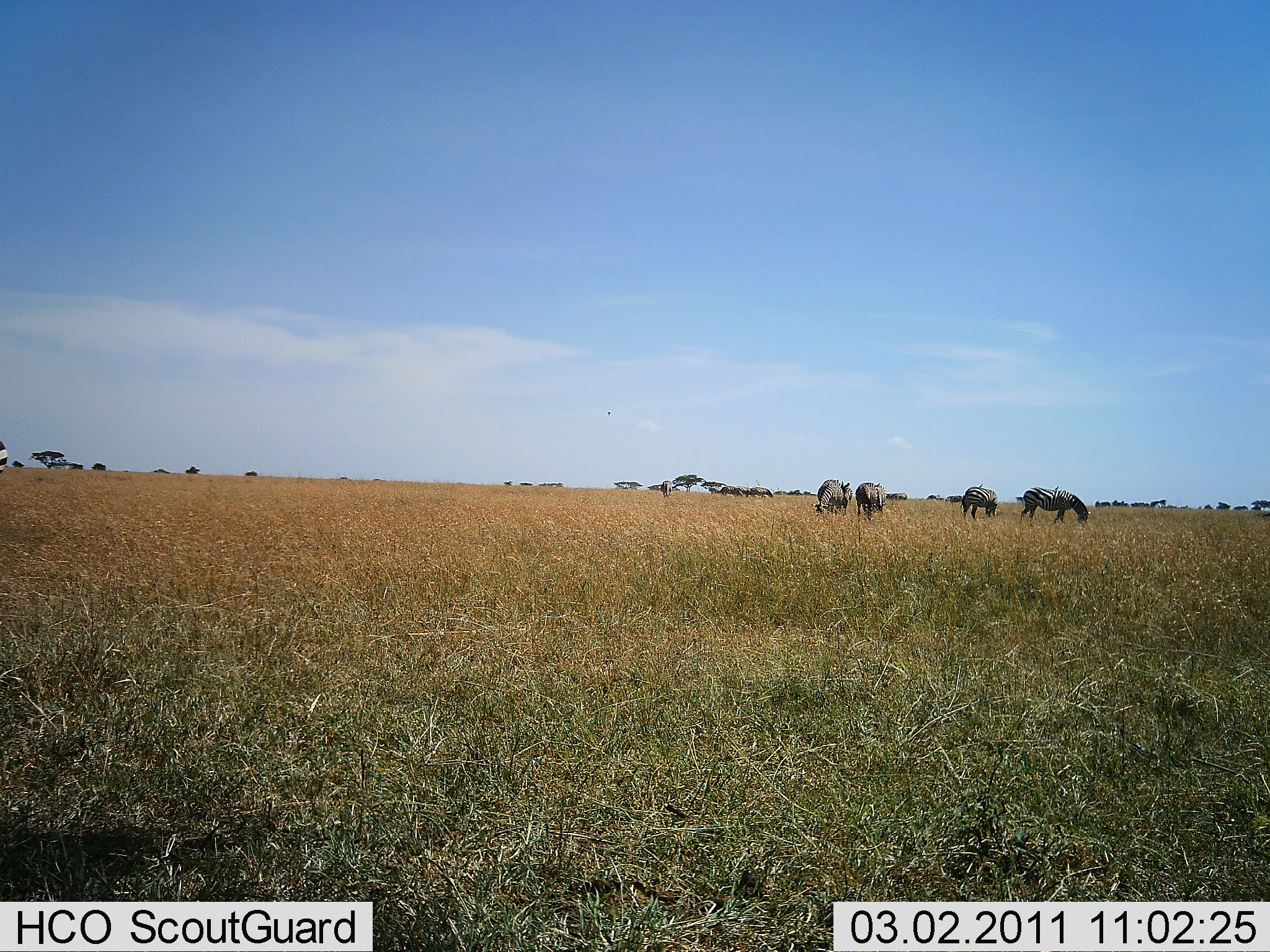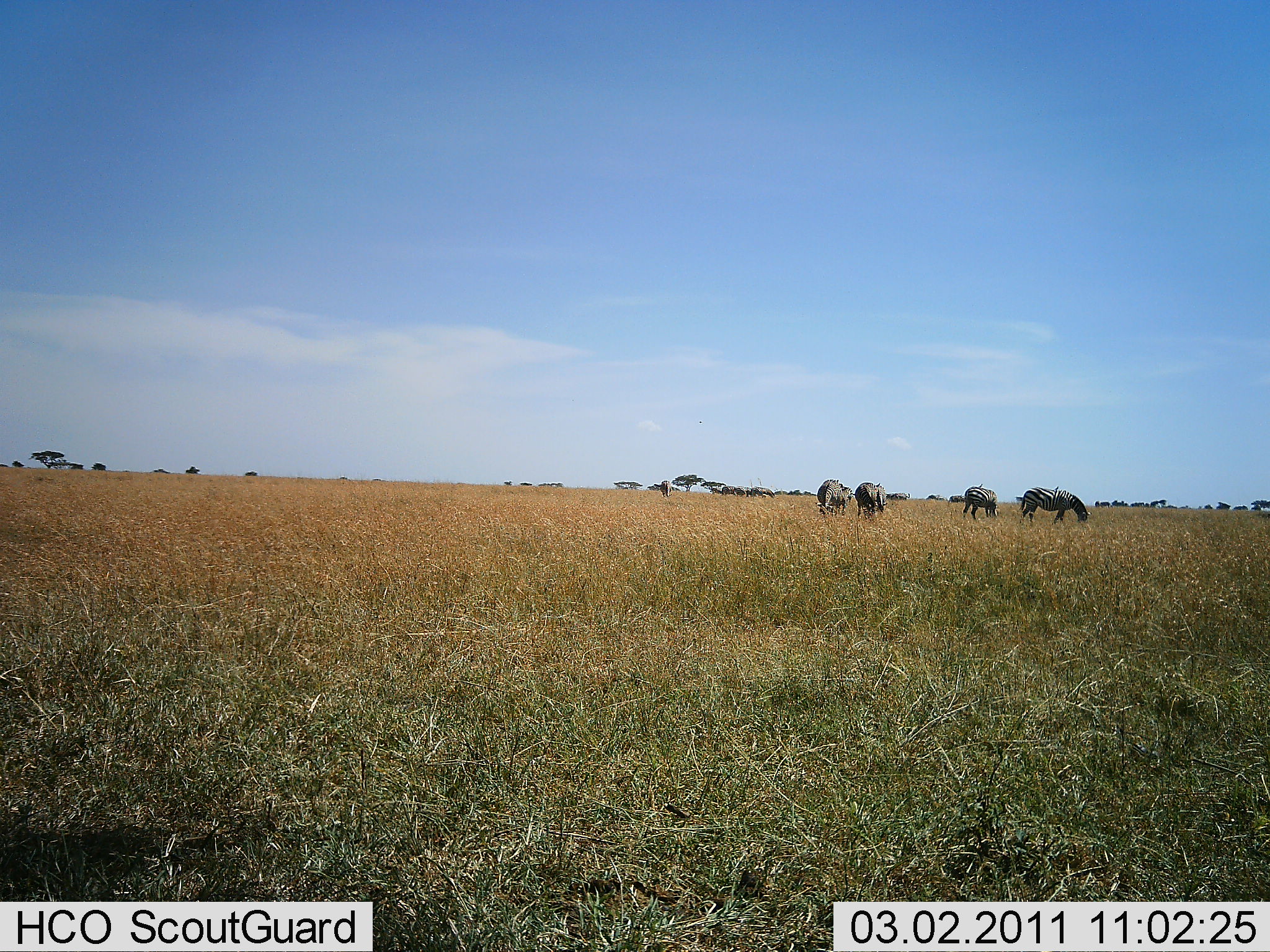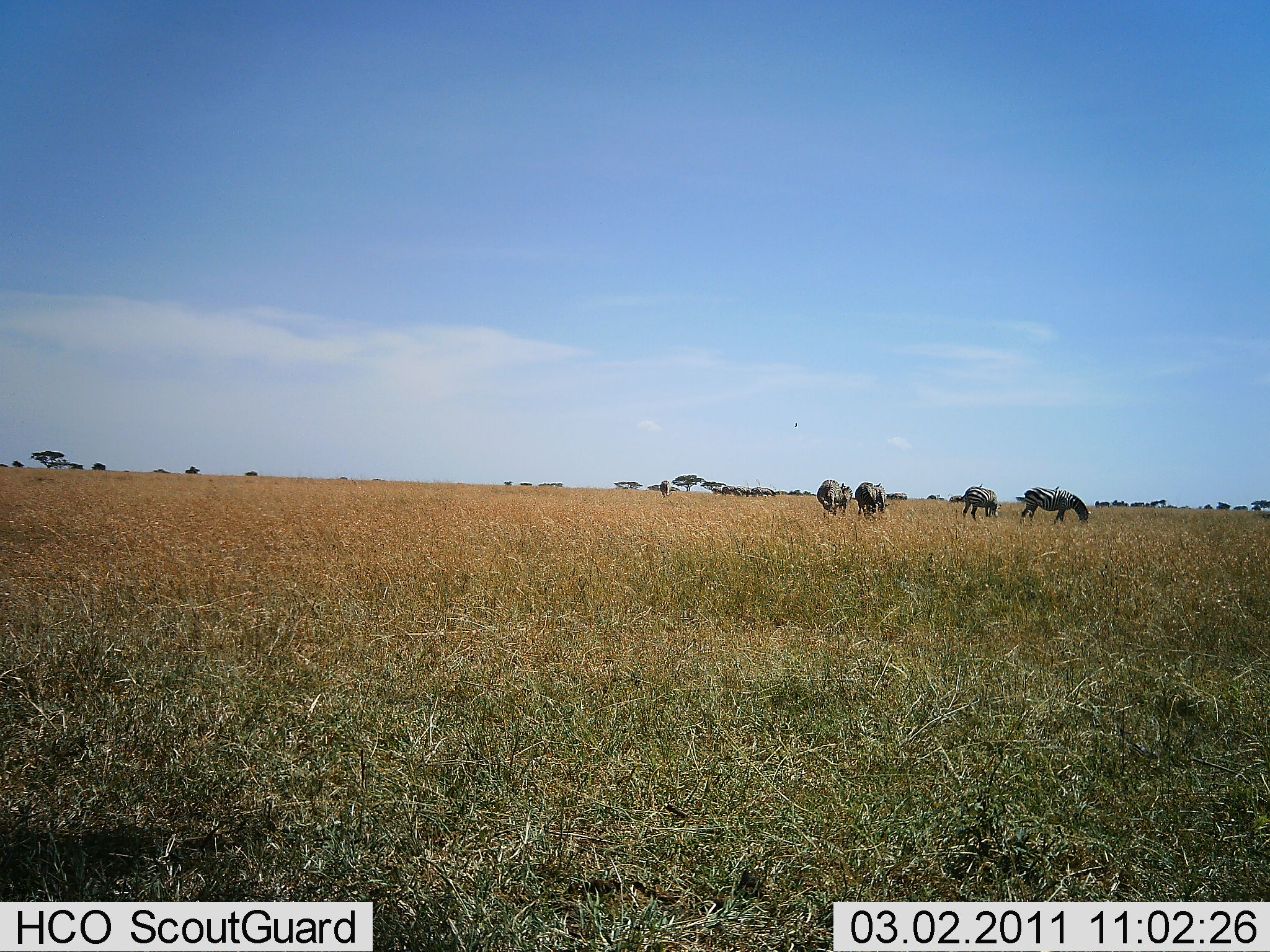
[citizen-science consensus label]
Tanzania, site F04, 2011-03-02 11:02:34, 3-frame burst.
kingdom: Animalia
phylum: Chordata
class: Mammalia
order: Perissodactyla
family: Equidae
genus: Equus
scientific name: Equus quagga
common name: plains zebra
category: zebra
Zebra (plains zebra) (Equus quagga), count 4. Behavior (volunteer vote fractions): standing 46%, resting 0%, moving 0%, interacting 0%. Young present (vote fraction): 0%. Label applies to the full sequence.